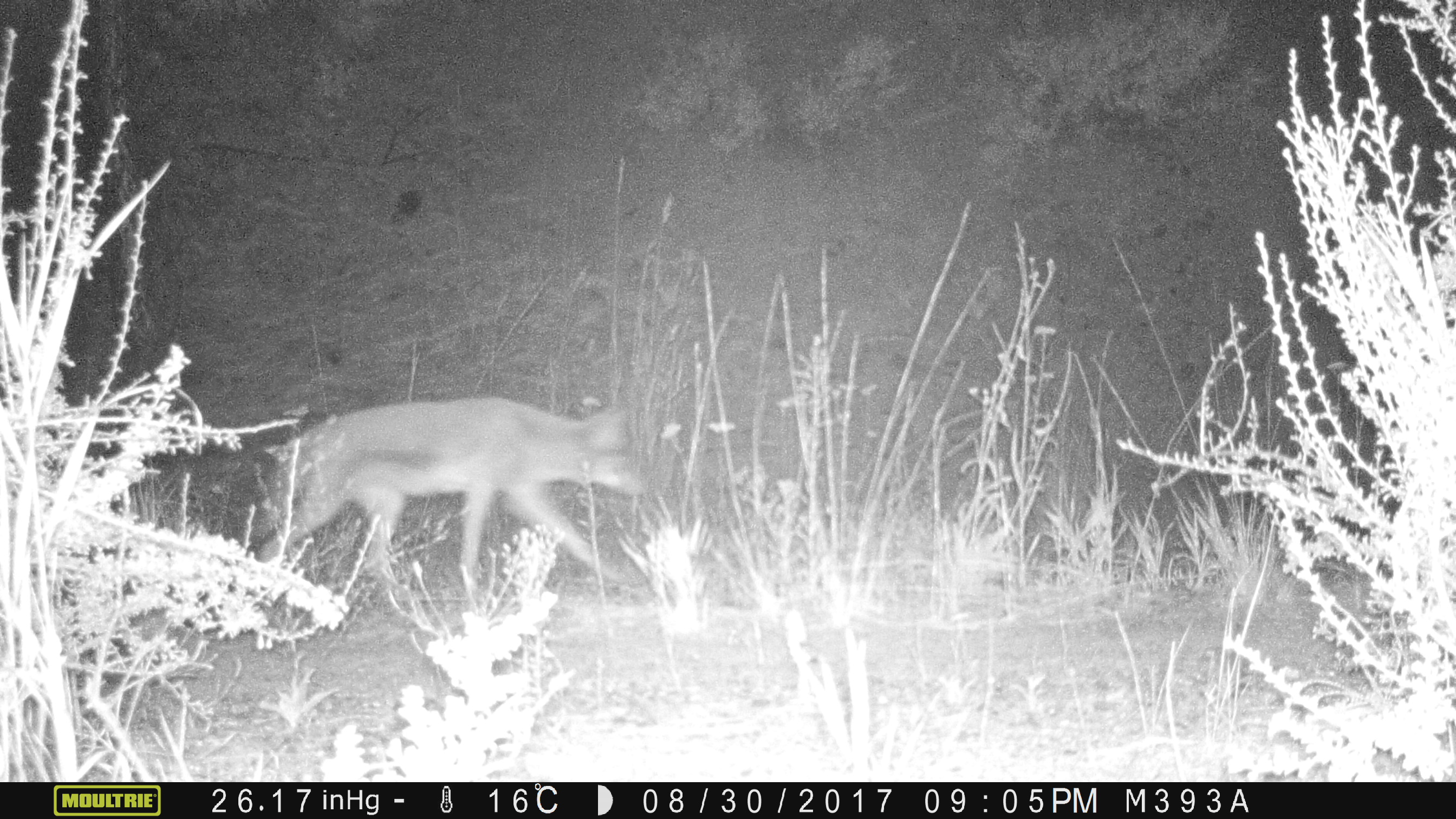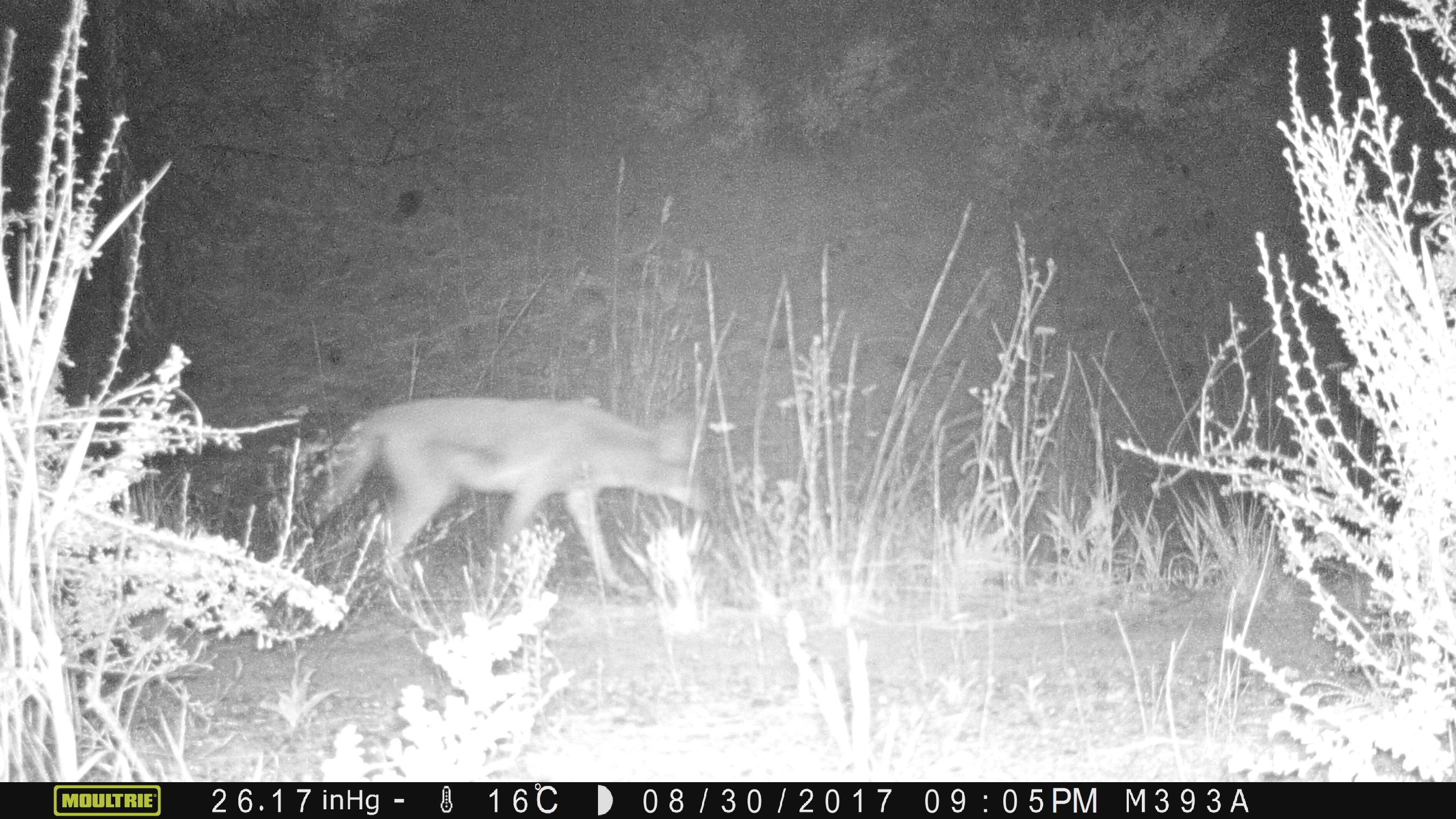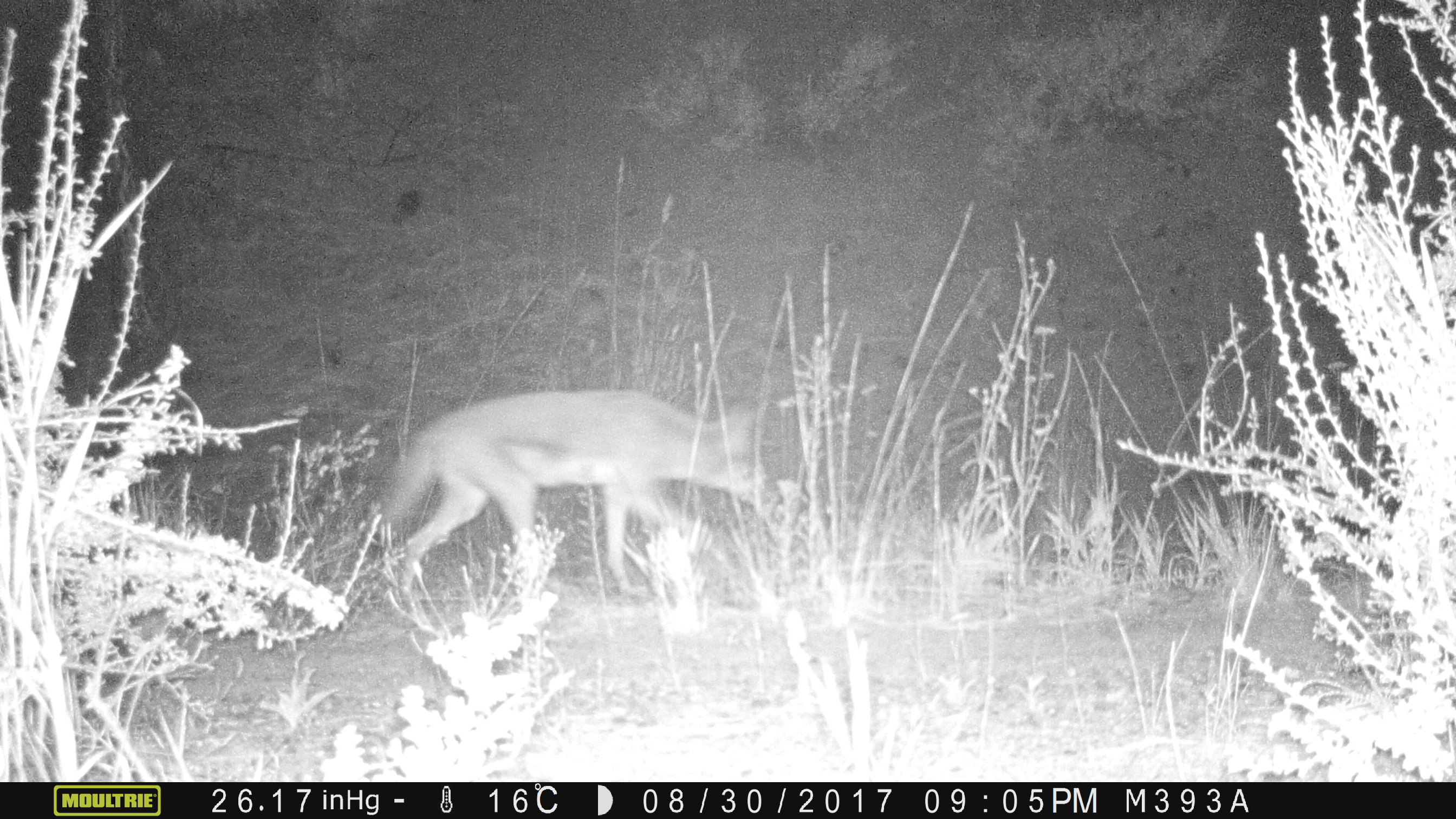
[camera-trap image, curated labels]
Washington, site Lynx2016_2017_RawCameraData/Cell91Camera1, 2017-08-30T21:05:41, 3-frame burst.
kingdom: Animalia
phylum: Chordata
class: Mammalia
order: Carnivora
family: Canidae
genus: Canis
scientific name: Canis latrans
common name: coyote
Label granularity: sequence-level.